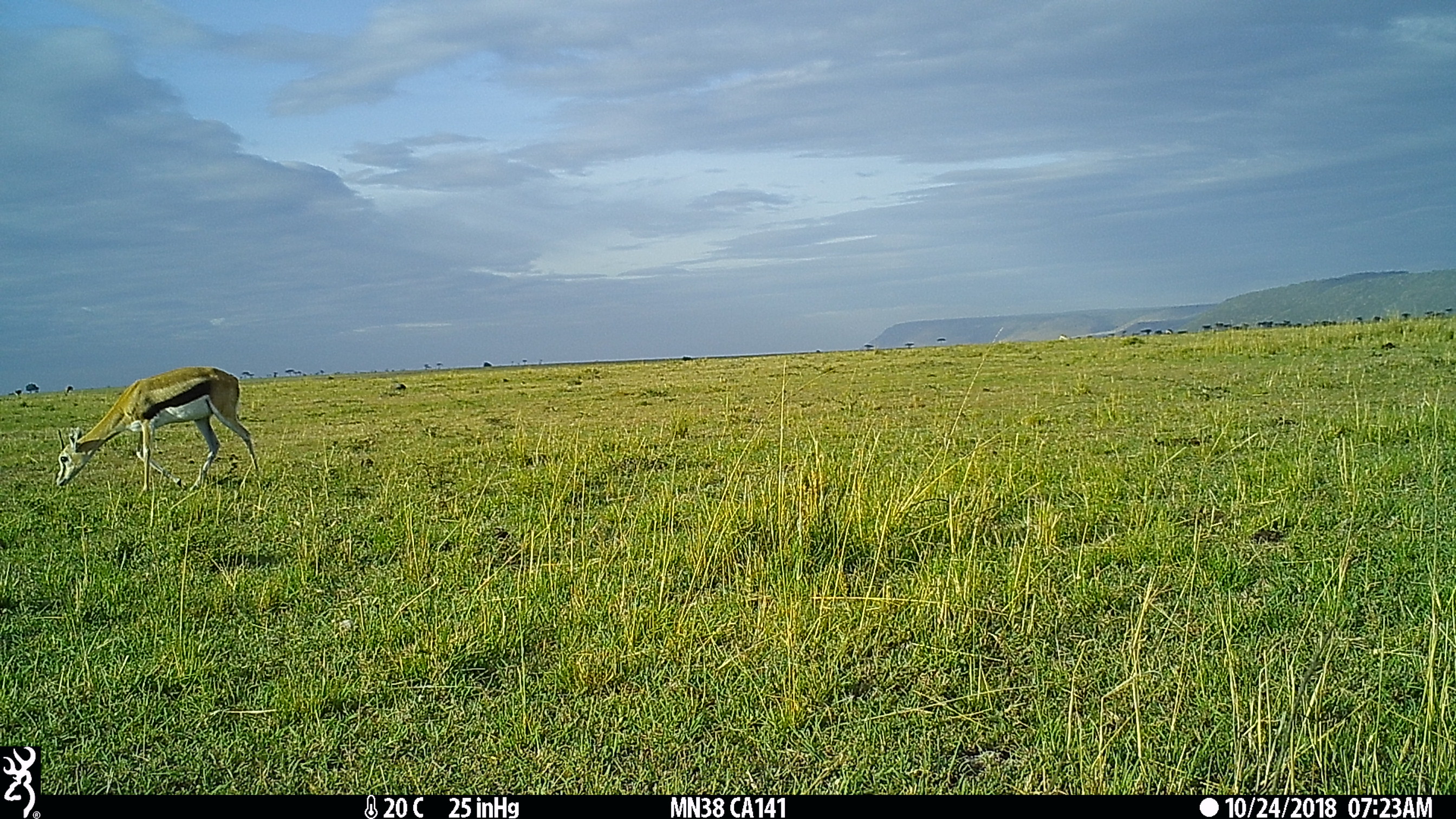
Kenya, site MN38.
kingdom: Animalia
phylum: Chordata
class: Mammalia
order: Artiodactyla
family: Bovidae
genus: Eudorcas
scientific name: Eudorcas thomsonii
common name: thomon's gazelle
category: gazelle thomsons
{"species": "gazelle thomsons (thomon's gazelle) (Eudorcas thomsonii)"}